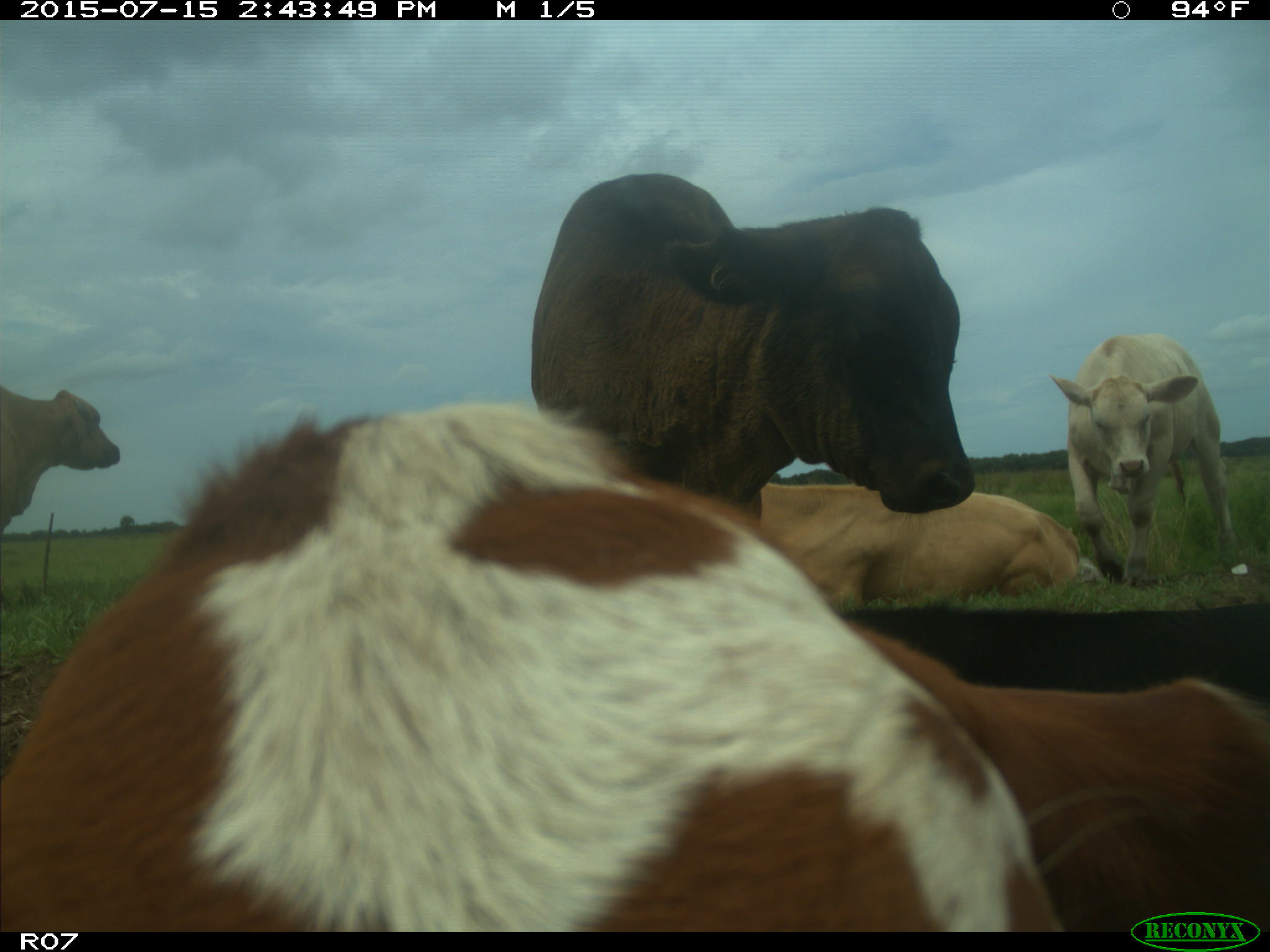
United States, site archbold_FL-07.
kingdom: Animalia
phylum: Chordata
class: Mammalia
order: Artiodactyla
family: Bovidae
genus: Bos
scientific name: Bos taurus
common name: domestic cow